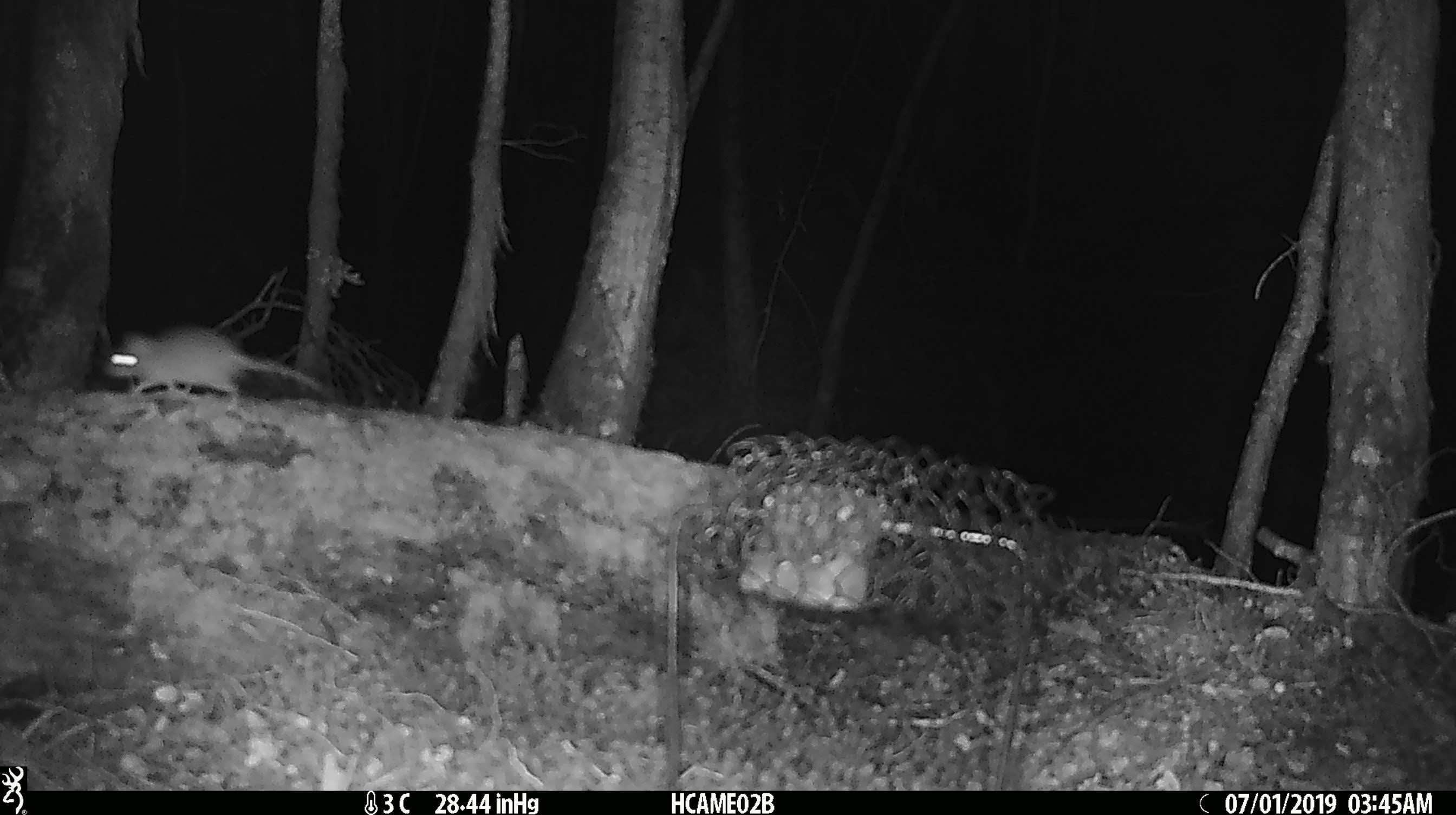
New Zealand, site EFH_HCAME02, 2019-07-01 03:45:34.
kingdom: Animalia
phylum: Chordata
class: Mammalia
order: Rodentia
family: Muridae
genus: Mus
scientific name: Mus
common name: mouse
Mouse (Mus).